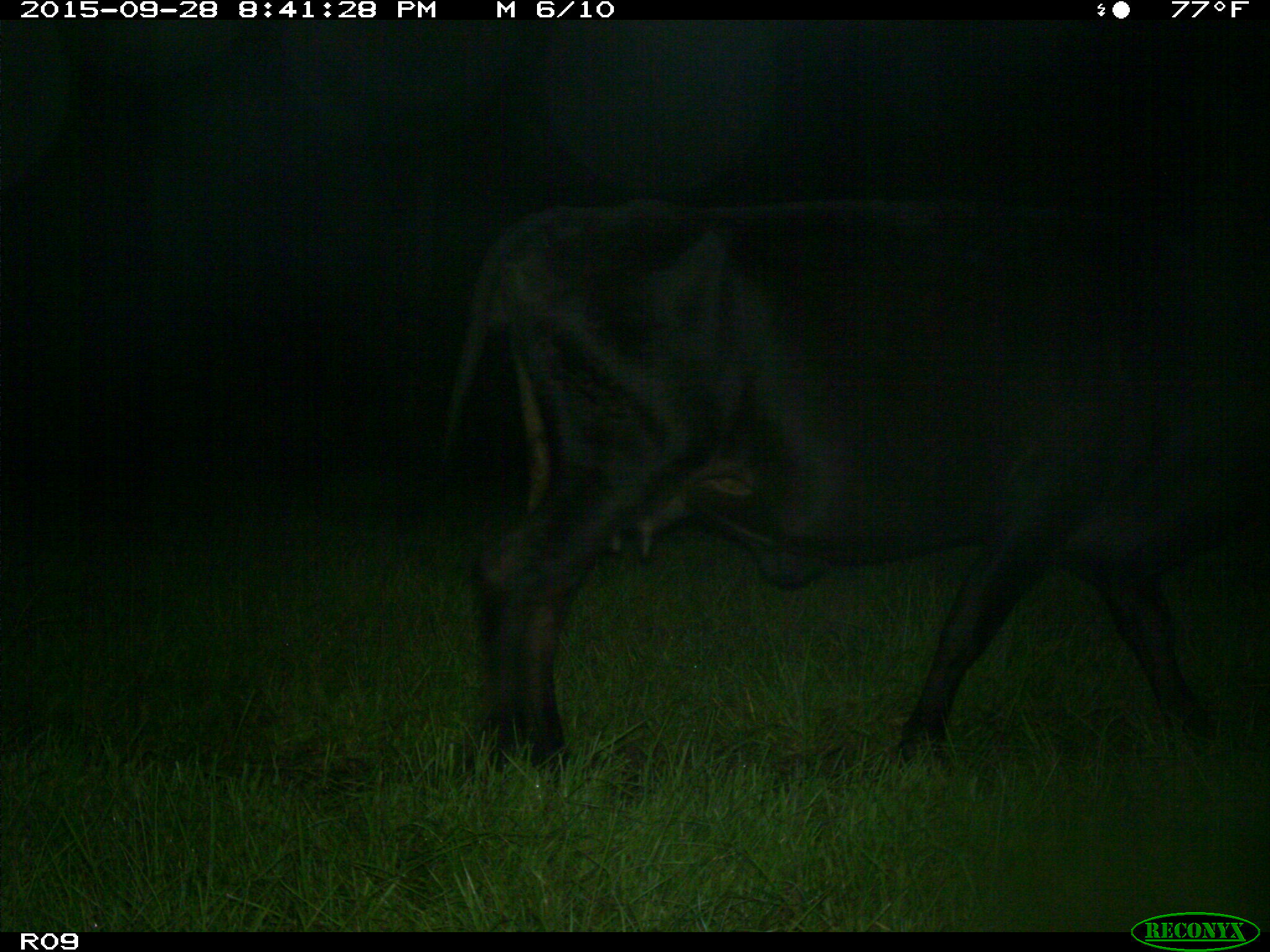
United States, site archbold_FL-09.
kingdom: Animalia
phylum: Chordata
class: Mammalia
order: Artiodactyla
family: Bovidae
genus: Bos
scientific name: Bos taurus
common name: domestic cow